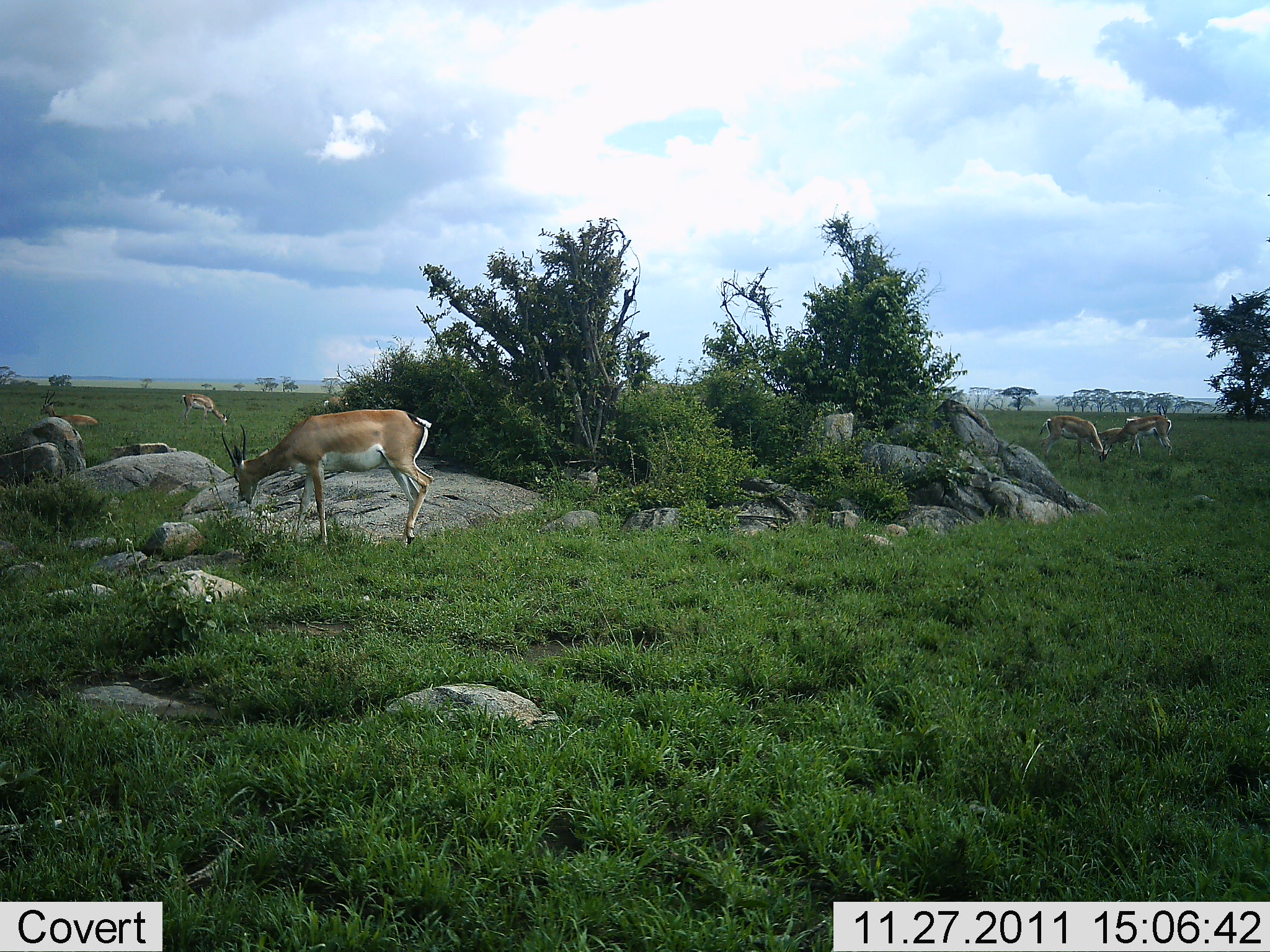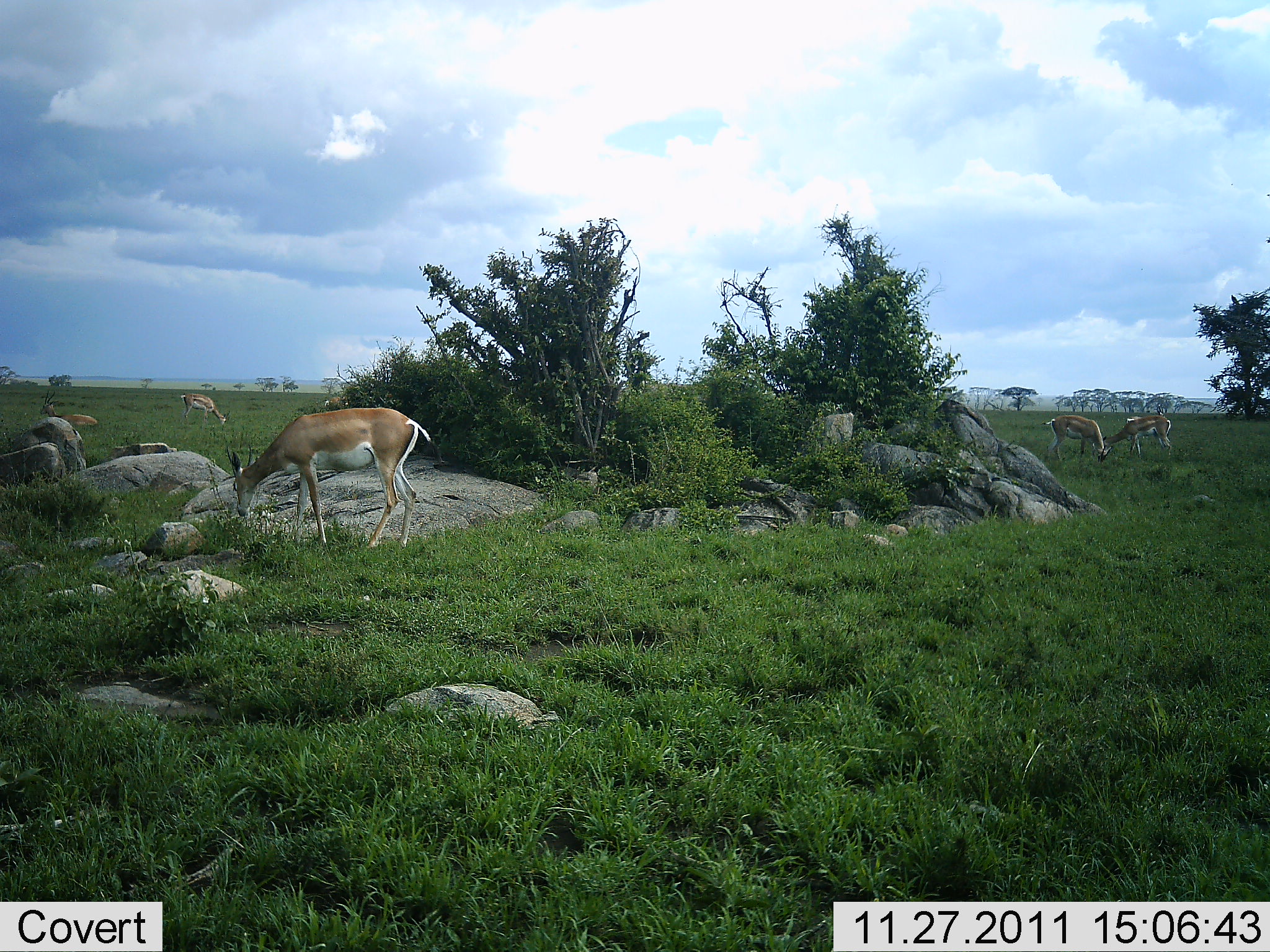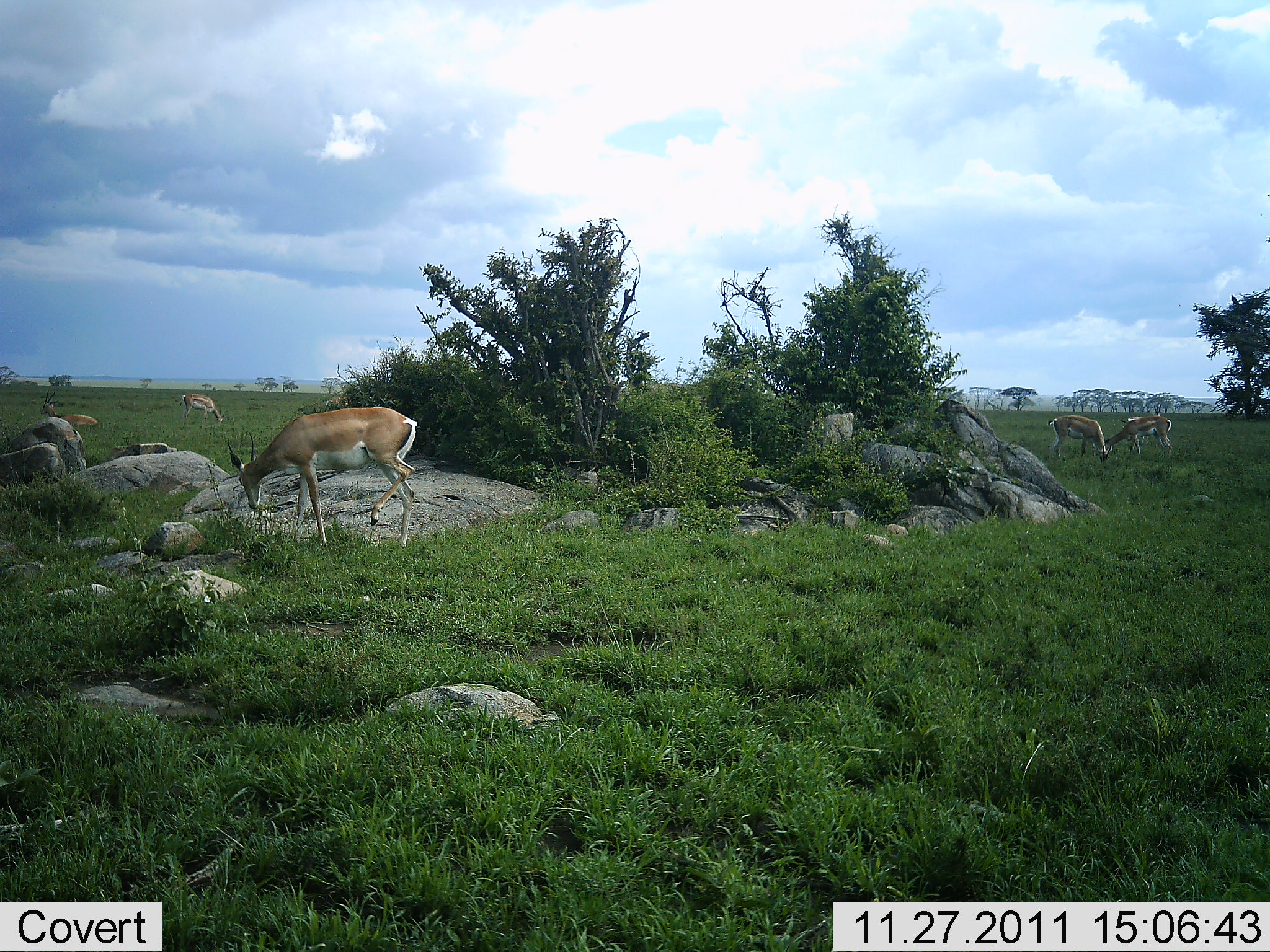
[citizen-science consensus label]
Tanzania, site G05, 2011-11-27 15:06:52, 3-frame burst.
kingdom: Animalia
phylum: Chordata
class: Mammalia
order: Artiodactyla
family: Bovidae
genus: Nanger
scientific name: Nanger granti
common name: grant's gazelle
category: gazellegrants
Gazellegrants (grant's gazelle) (Nanger granti), count 6. Behavior (volunteer vote fractions): standing 54%, resting 23%, moving 0%, interacting 8%. Young present (vote fraction): 8%. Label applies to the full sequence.